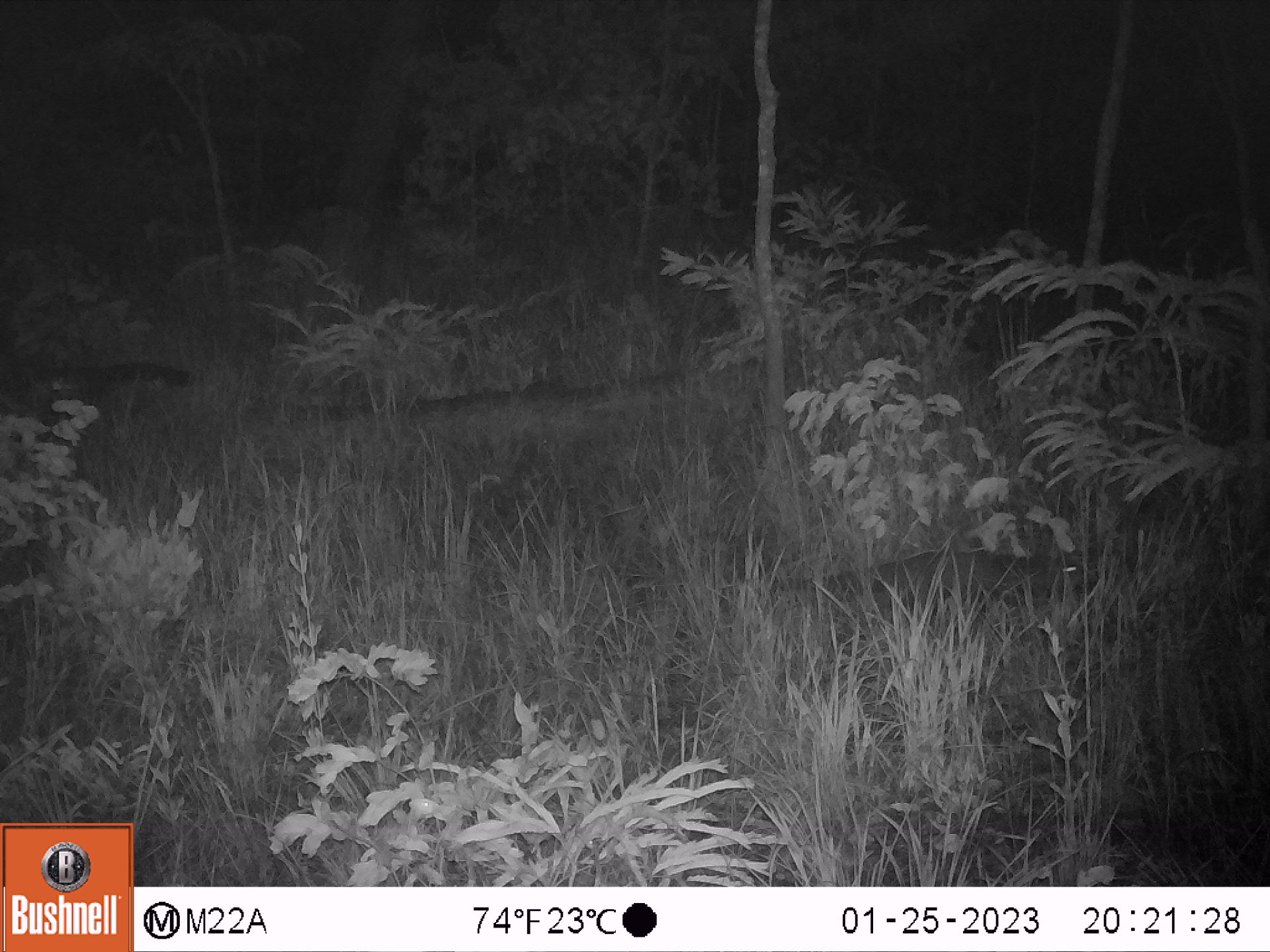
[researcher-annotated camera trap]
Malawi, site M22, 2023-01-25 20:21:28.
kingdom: Animalia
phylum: Chordata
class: Mammalia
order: Carnivora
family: Herpestidae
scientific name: Herpestidae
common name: mongoose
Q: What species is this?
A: Mongoose (Herpestidae).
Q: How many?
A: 1.